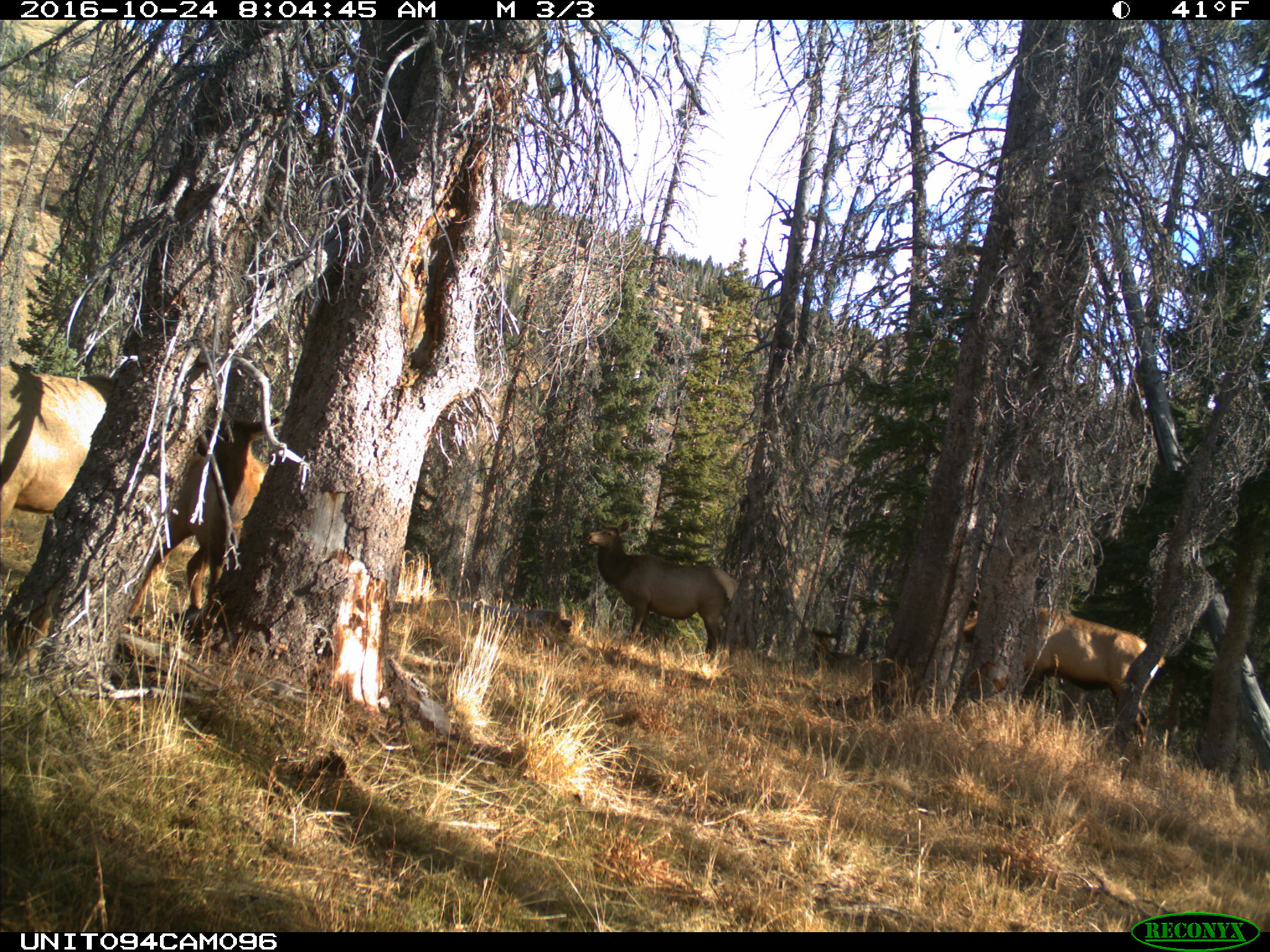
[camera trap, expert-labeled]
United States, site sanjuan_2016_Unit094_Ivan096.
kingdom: Animalia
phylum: Chordata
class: Mammalia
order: Artiodactyla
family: Cervidae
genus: Cervus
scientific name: Cervus elaphus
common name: red deer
Cervus elaphus (red deer).